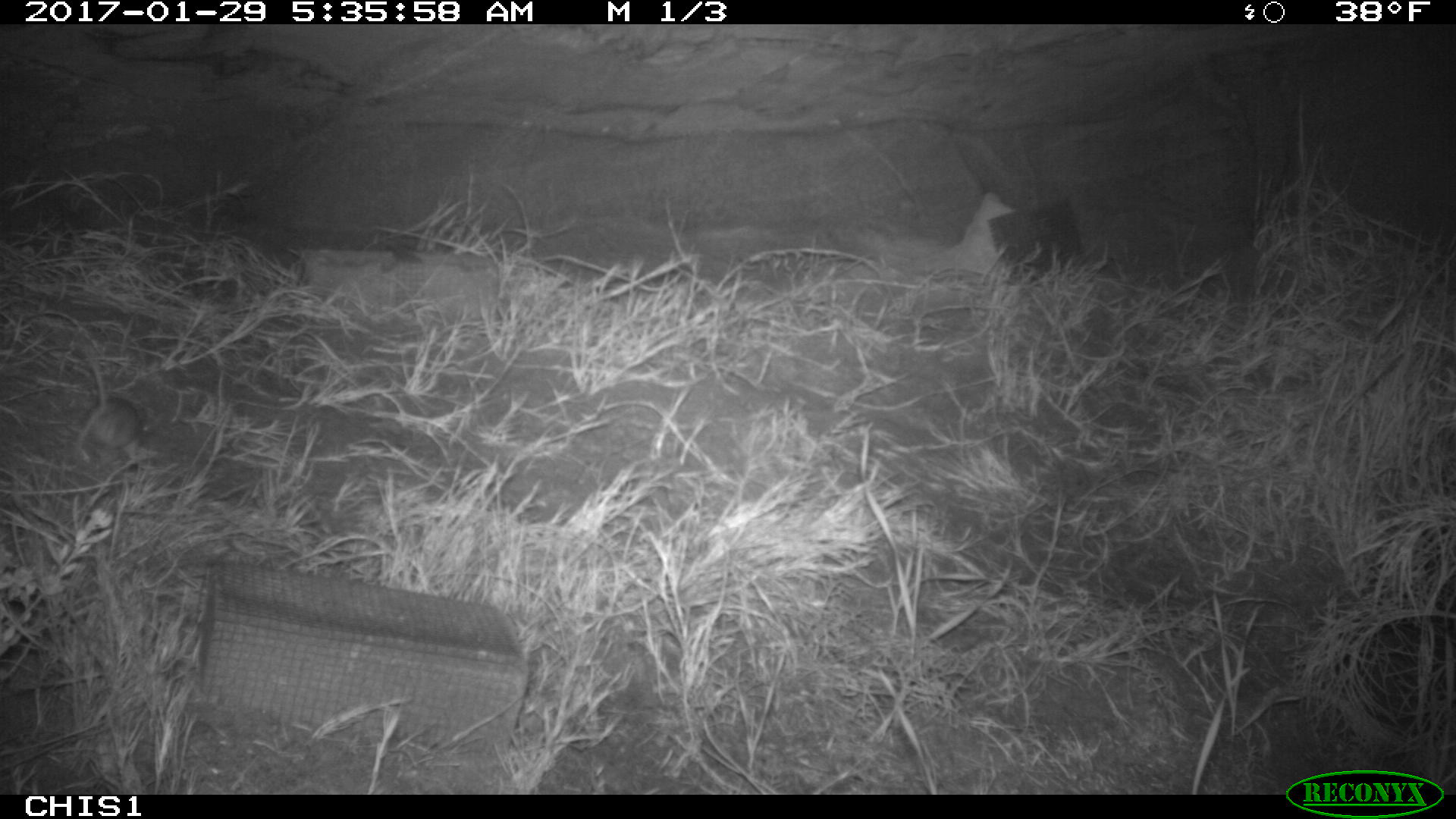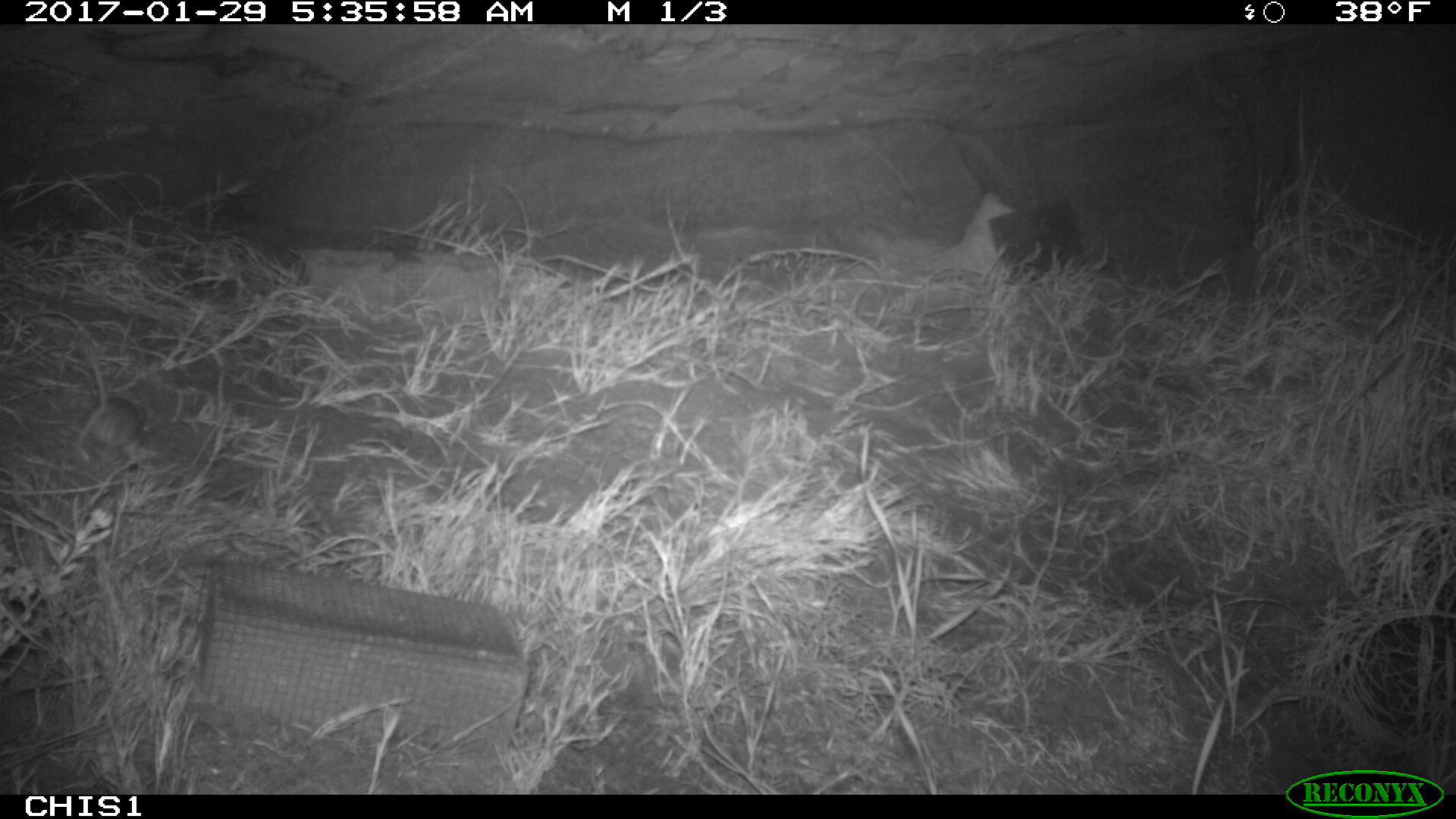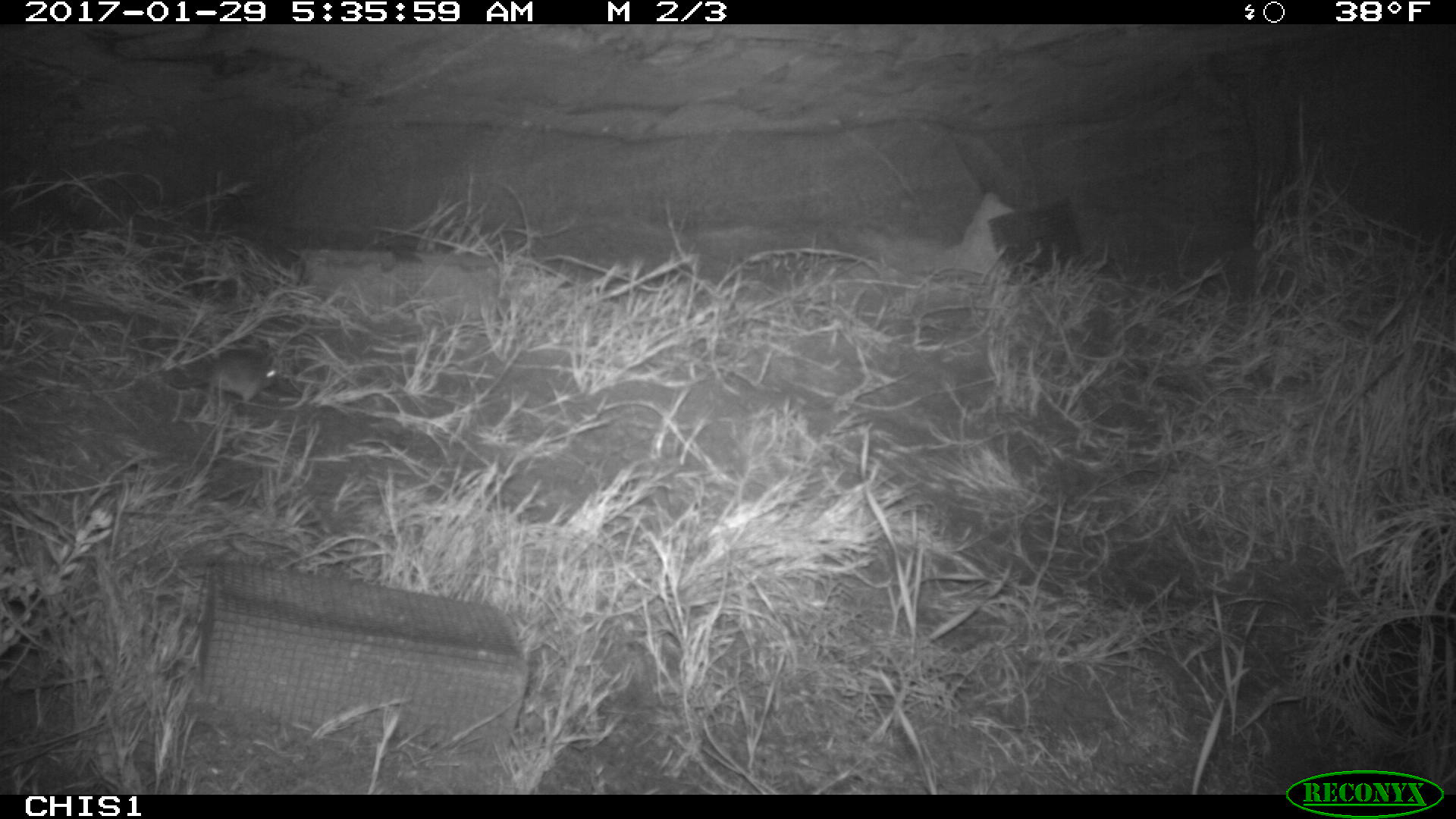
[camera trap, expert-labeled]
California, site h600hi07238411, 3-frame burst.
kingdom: Animalia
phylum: Chordata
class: Mammalia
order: Rodentia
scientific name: Rodentia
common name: rodent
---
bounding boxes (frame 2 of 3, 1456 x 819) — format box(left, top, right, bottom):
rodent: box(84, 352, 149, 448)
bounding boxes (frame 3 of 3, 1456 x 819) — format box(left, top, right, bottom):
rodent: box(166, 349, 280, 410)